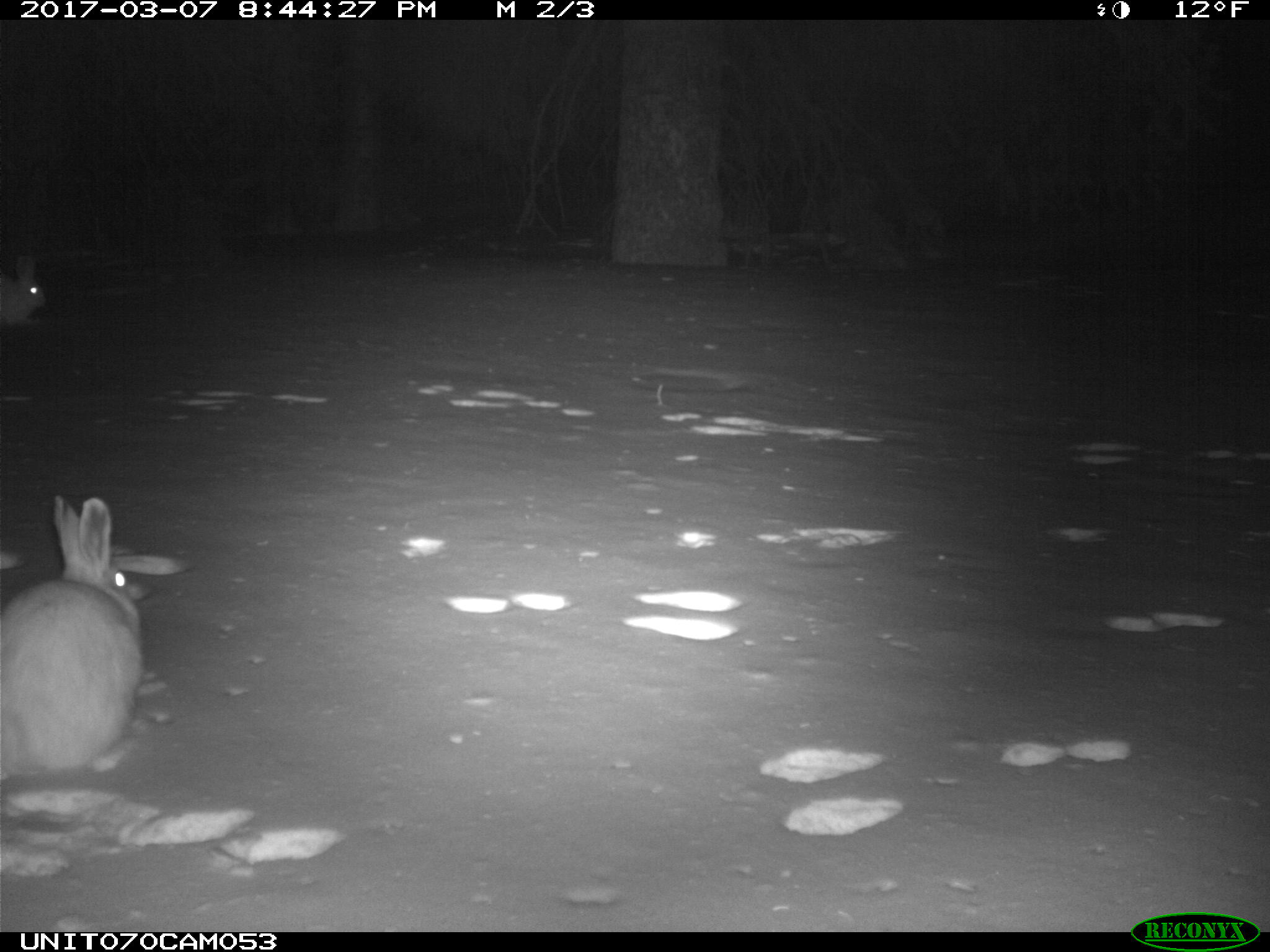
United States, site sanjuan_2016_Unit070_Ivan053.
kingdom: Animalia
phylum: Chordata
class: Mammalia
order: Lagomorpha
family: Leporidae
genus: Lepus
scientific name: Lepus americanus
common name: snowshoe hare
Lepus americanus (snowshoe hare).